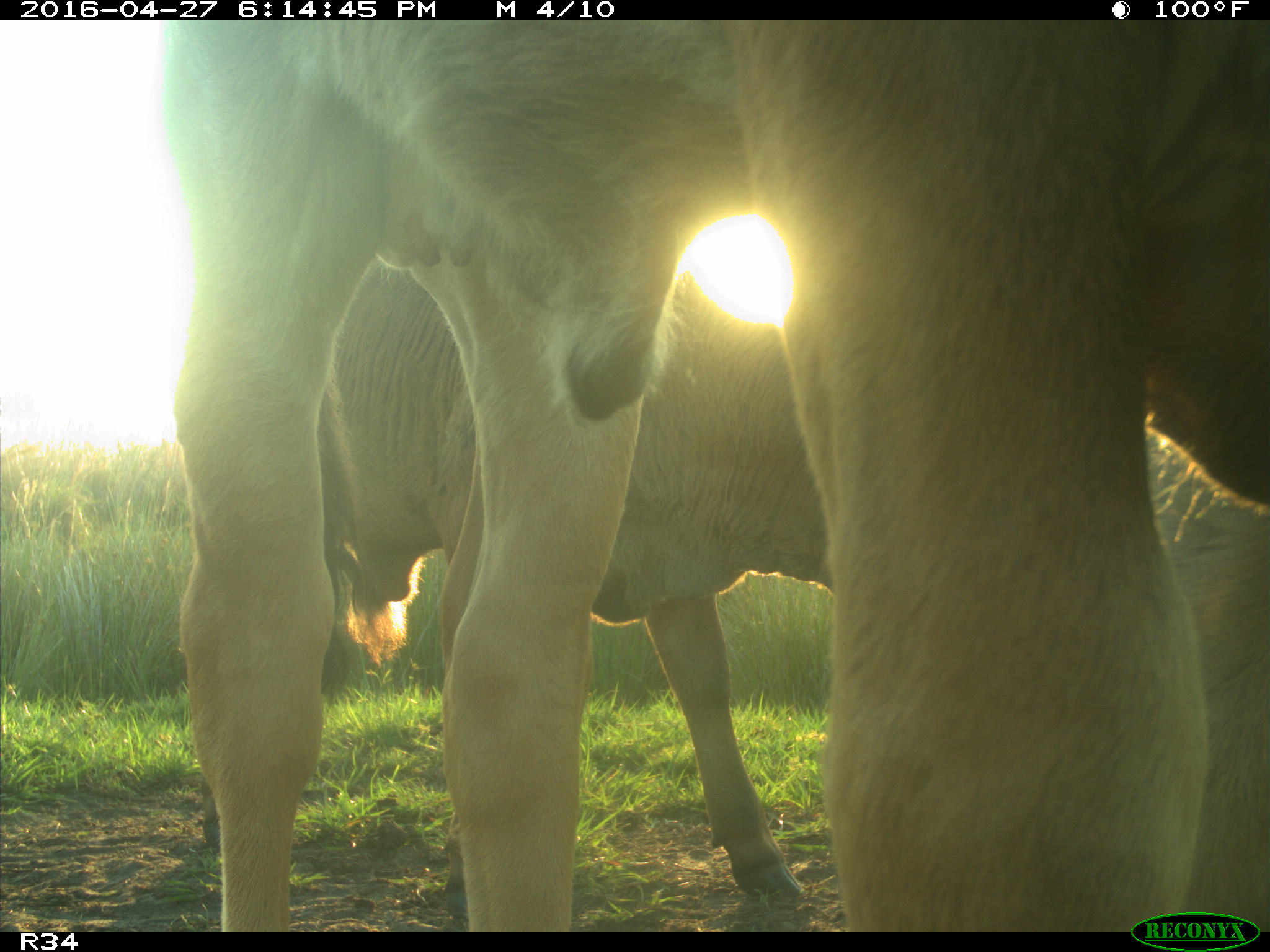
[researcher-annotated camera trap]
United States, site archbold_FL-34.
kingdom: Animalia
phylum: Chordata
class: Mammalia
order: Artiodactyla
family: Bovidae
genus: Bos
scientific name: Bos taurus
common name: domestic cow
Bos taurus (domestic cow).